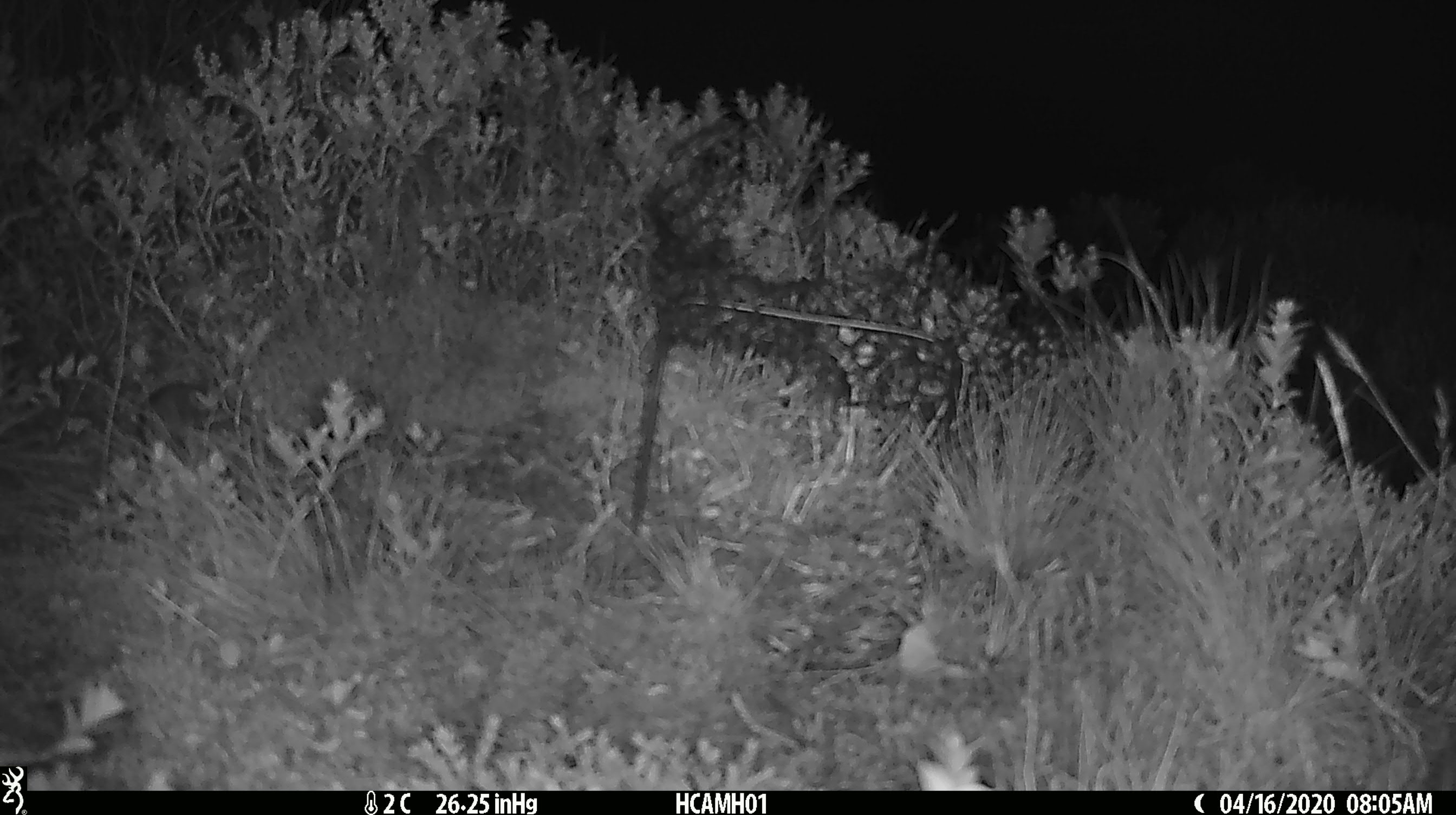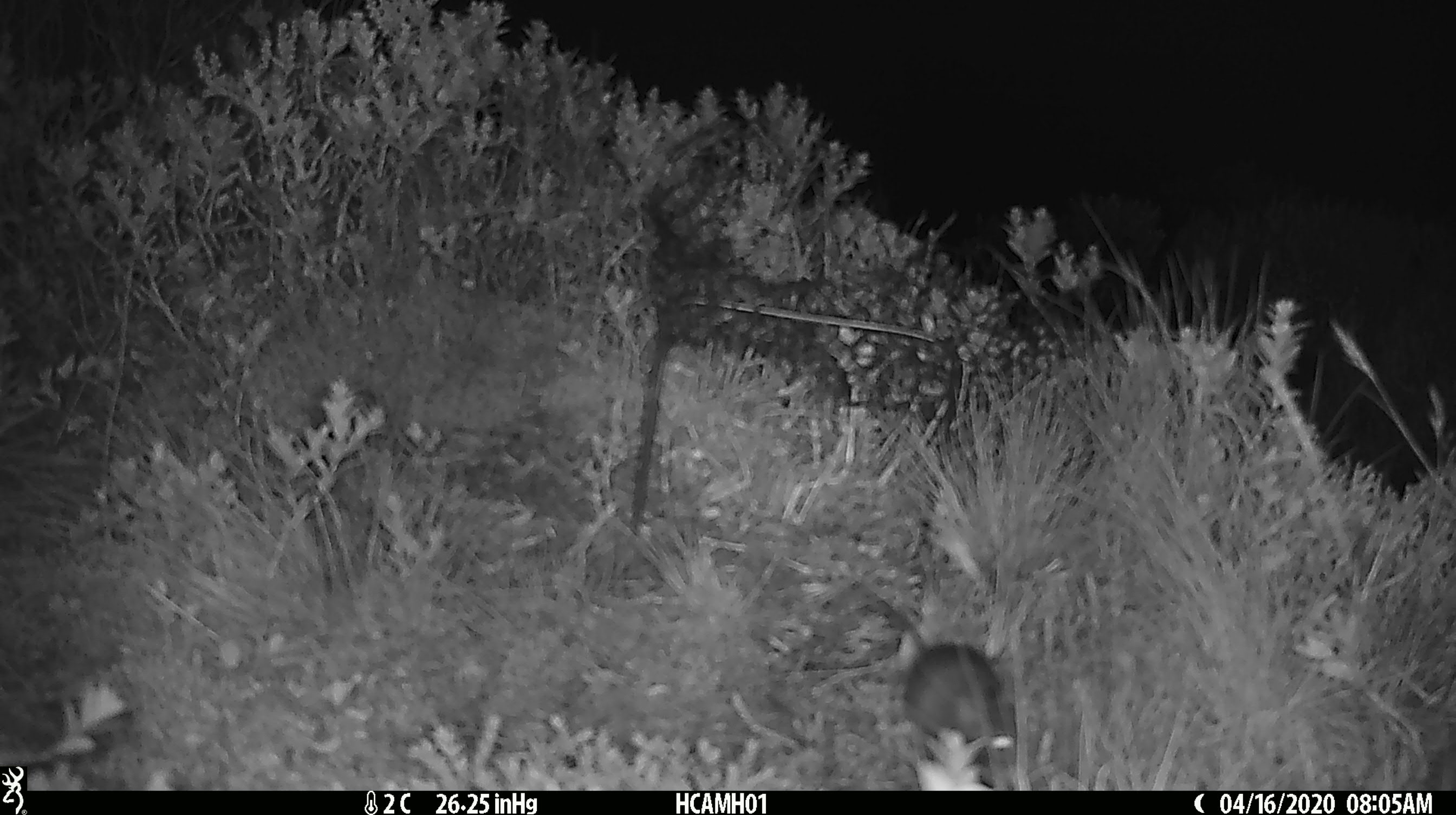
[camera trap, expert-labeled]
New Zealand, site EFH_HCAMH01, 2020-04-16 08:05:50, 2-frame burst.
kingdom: Animalia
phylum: Chordata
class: Mammalia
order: Rodentia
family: Muridae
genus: Mus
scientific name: Mus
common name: mouse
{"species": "mouse (Mus)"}